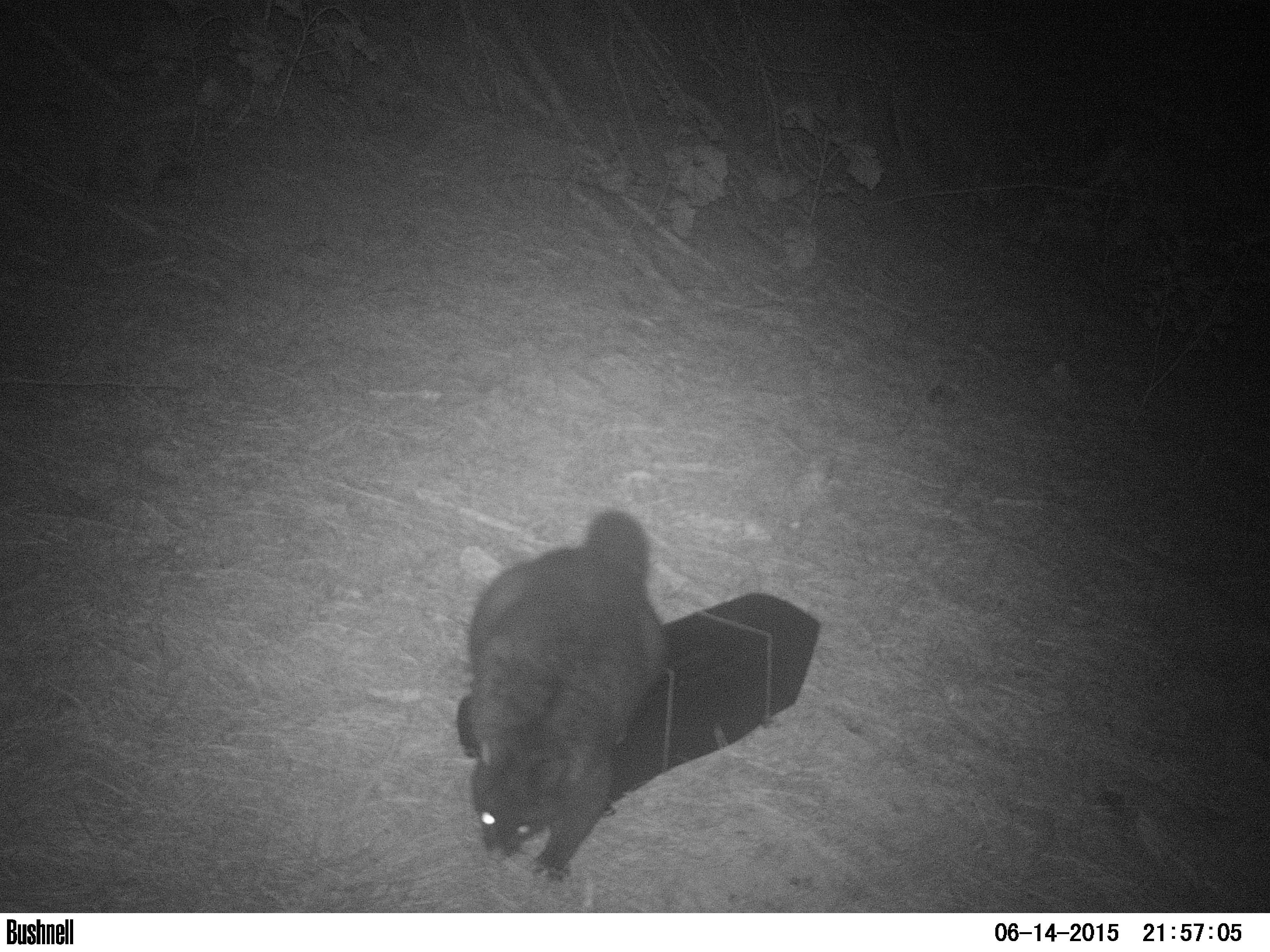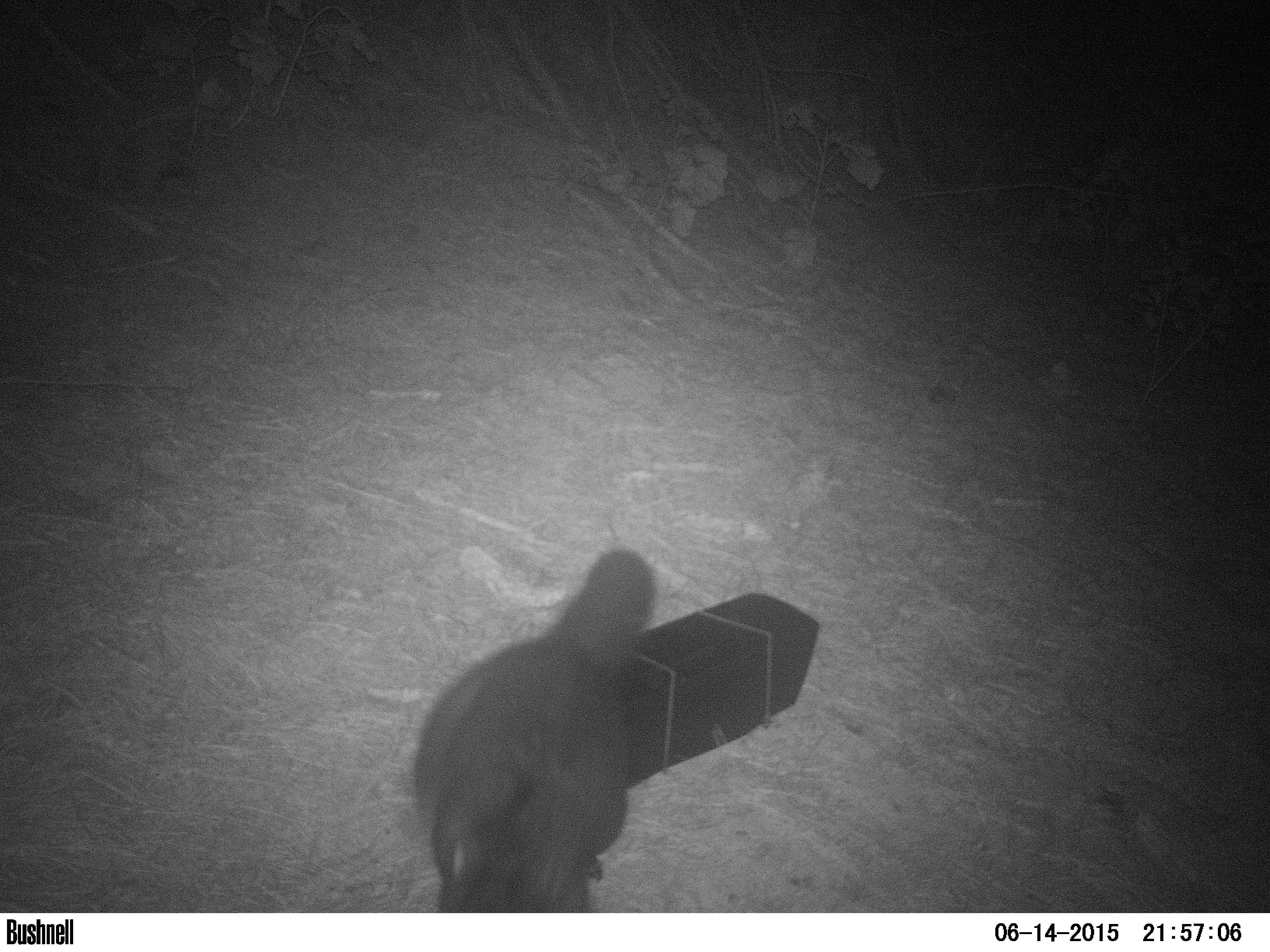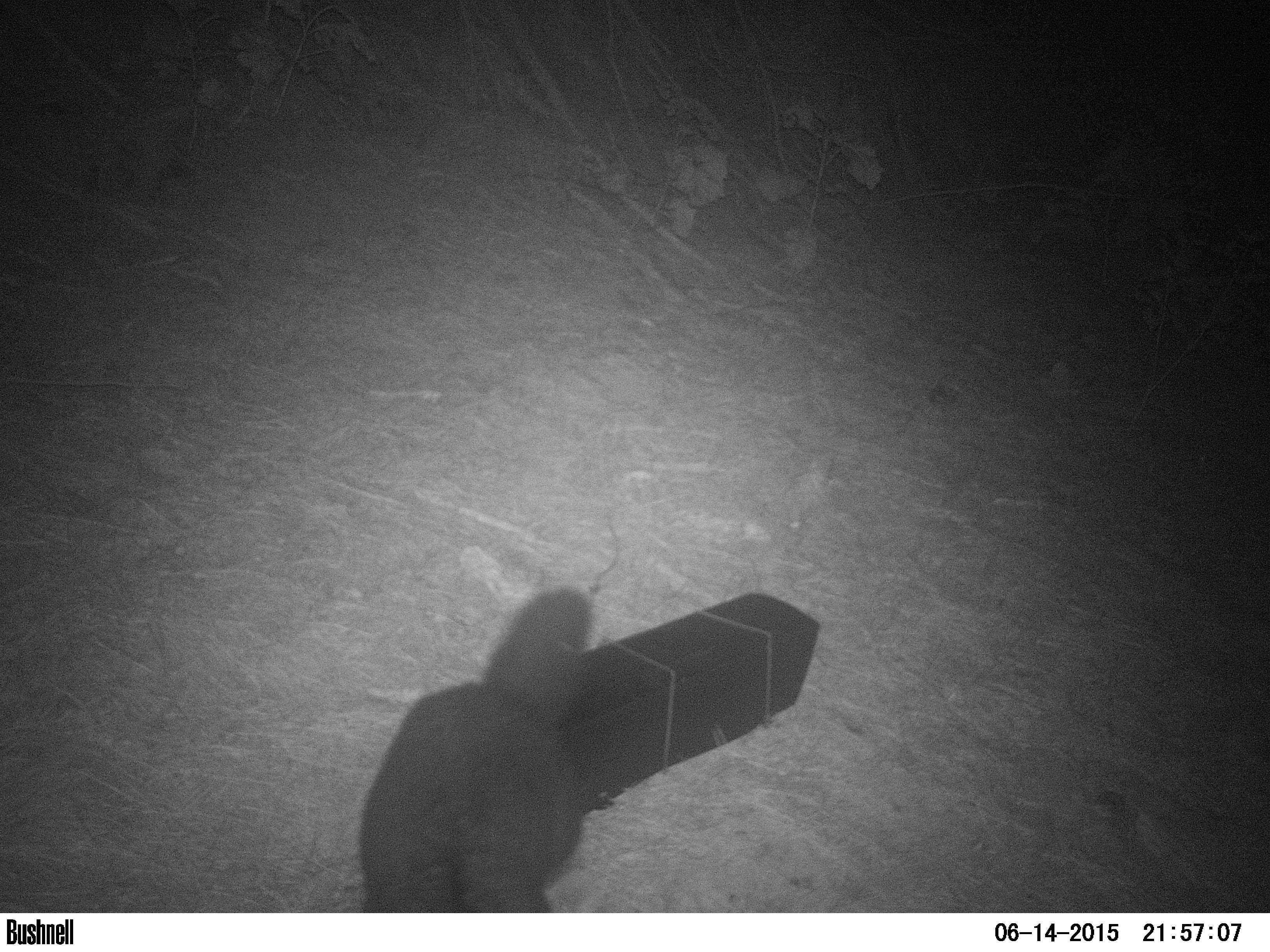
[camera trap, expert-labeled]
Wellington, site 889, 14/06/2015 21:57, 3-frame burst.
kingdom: Animalia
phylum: Chordata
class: Mammalia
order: Didelphimorphia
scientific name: Didelphimorphia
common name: possum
Possum (Didelphimorphia).